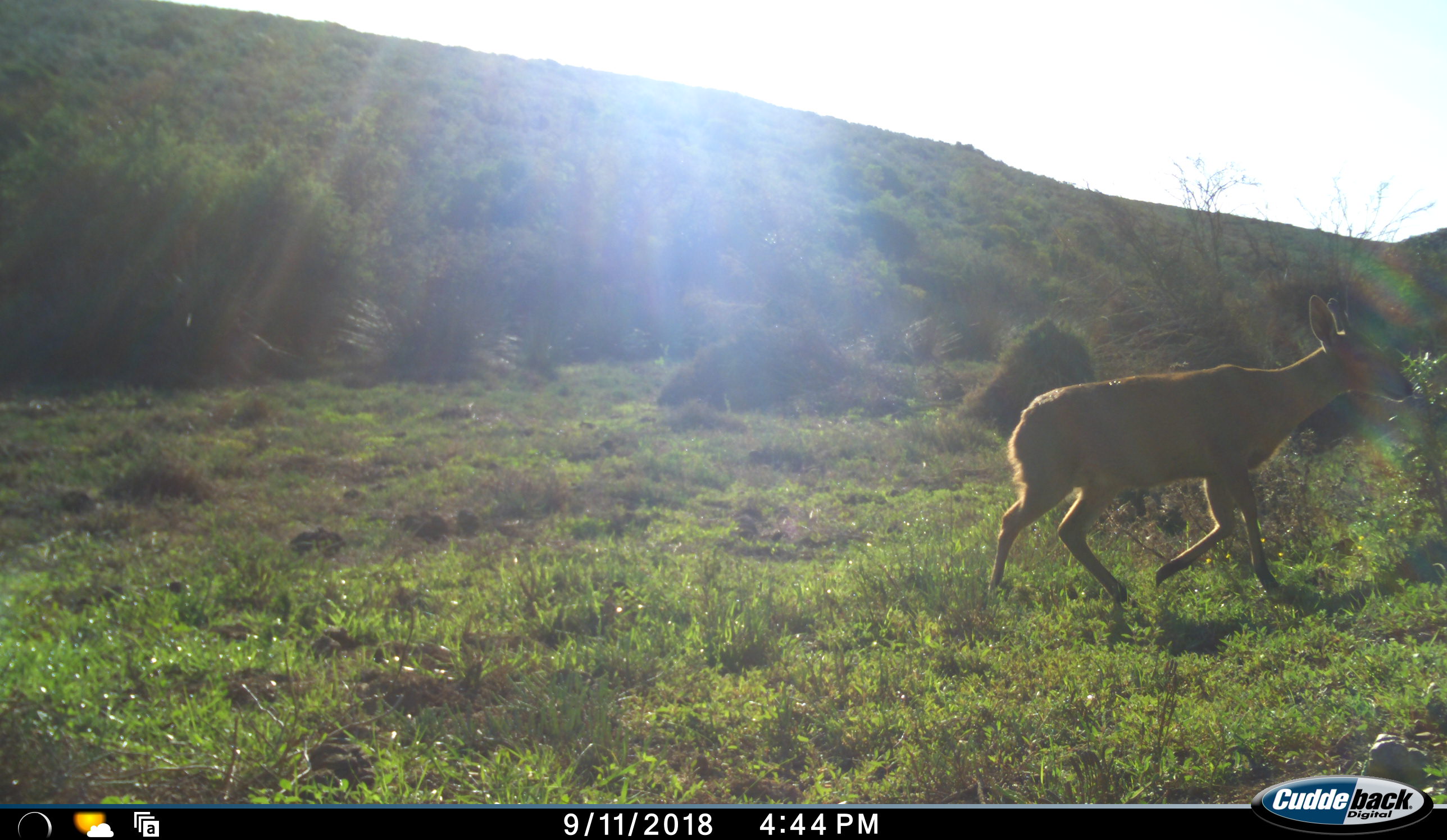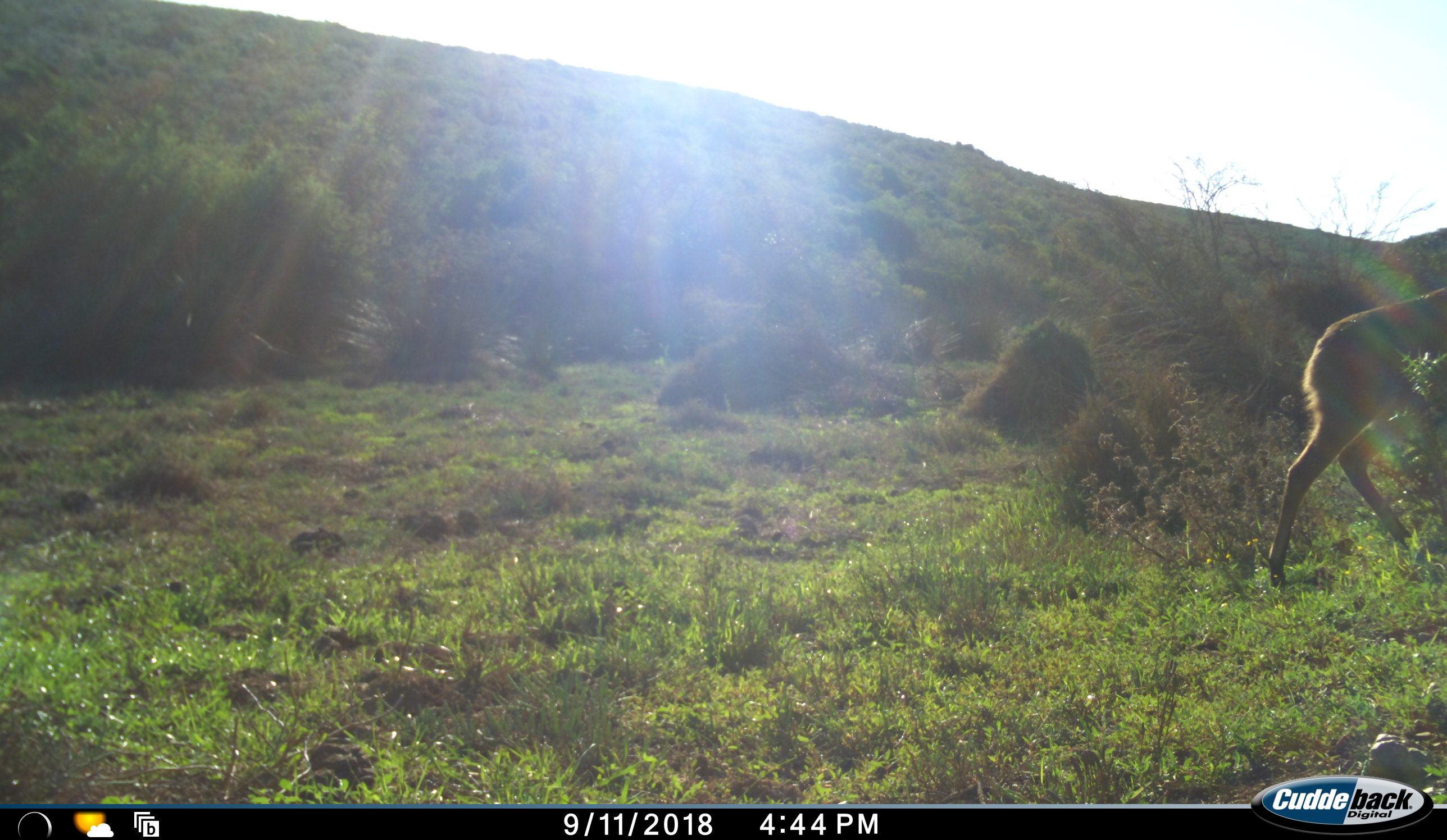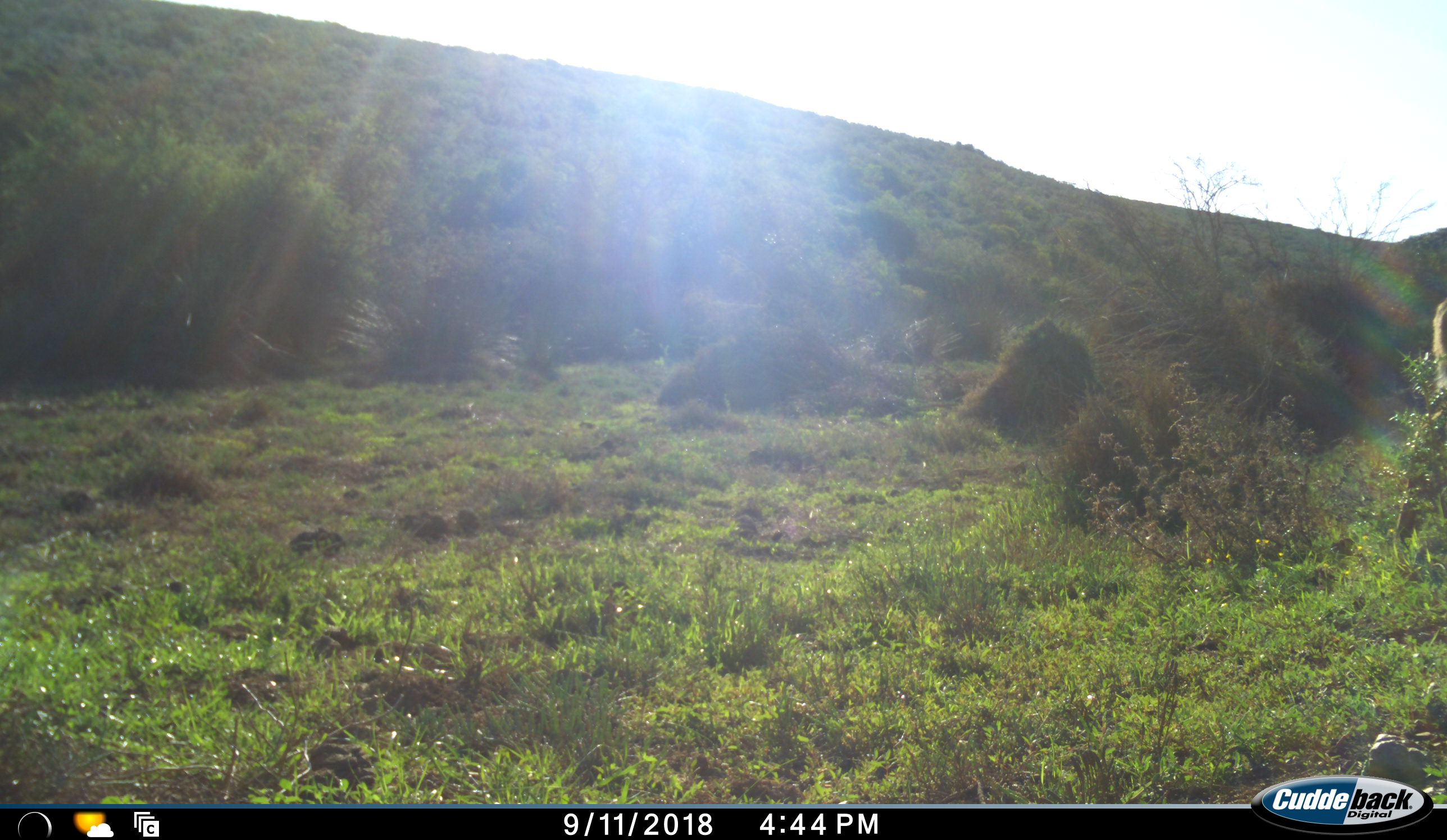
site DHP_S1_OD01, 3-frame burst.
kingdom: Animalia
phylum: Chordata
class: Mammalia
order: Artiodactyla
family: Bovidae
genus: Sylvicapra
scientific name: Sylvicapra grimmia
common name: common duiker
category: duikercommongrey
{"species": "duikercommongrey (common duiker) (Sylvicapra grimmia)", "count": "1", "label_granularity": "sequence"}